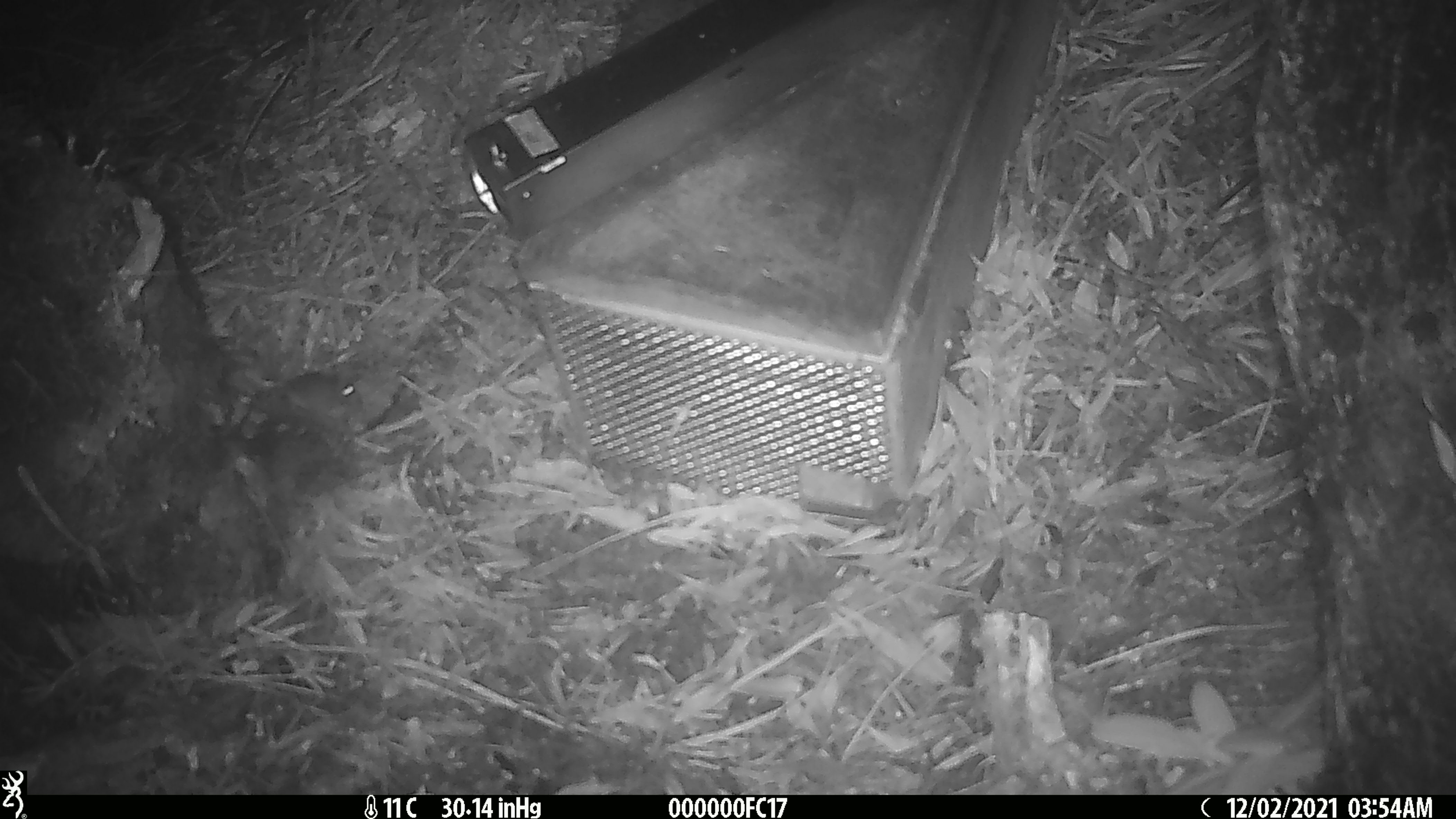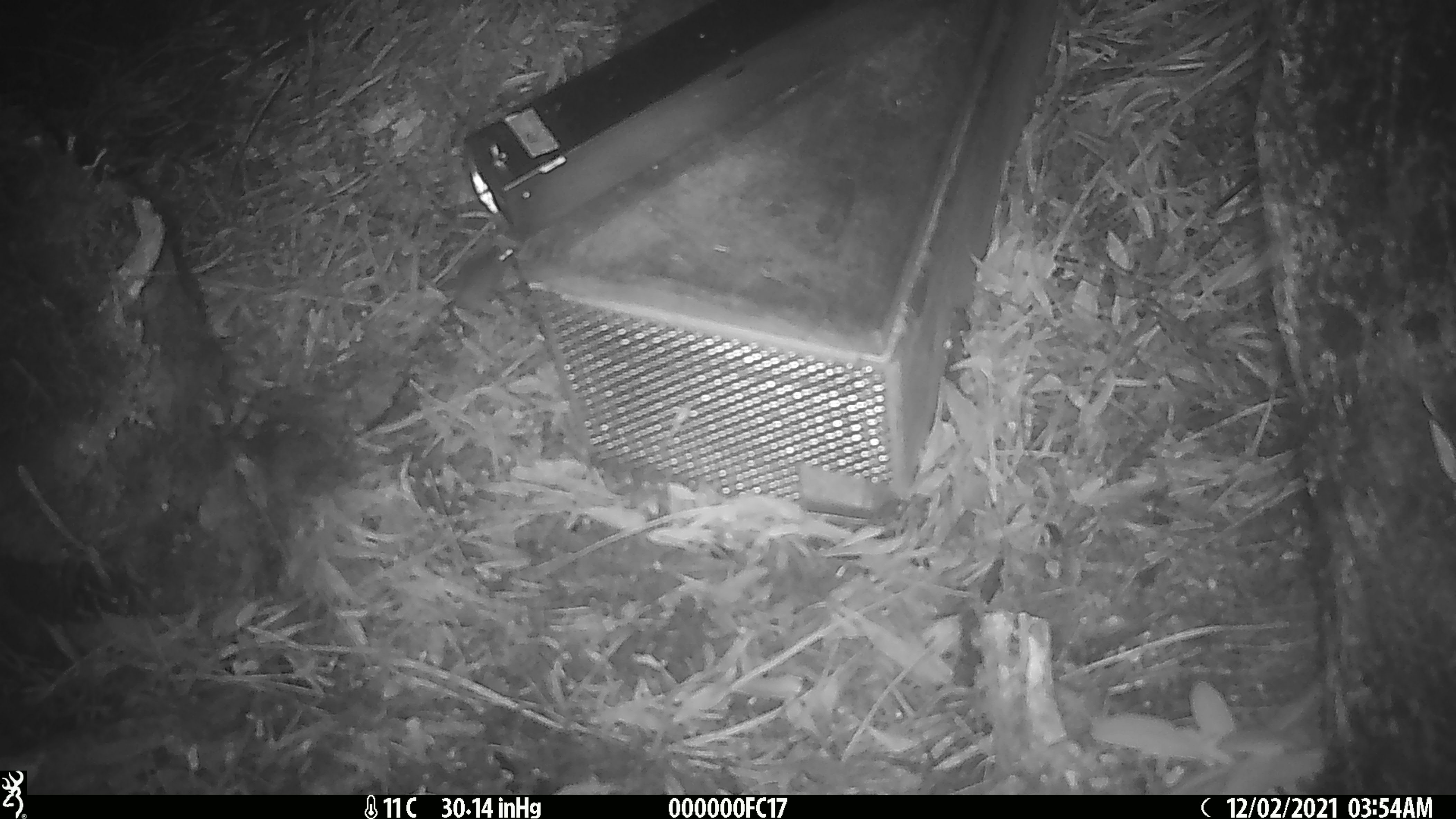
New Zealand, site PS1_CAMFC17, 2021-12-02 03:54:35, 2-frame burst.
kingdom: Animalia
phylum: Chordata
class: Mammalia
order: Rodentia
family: Muridae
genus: Mus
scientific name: Mus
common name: mouse